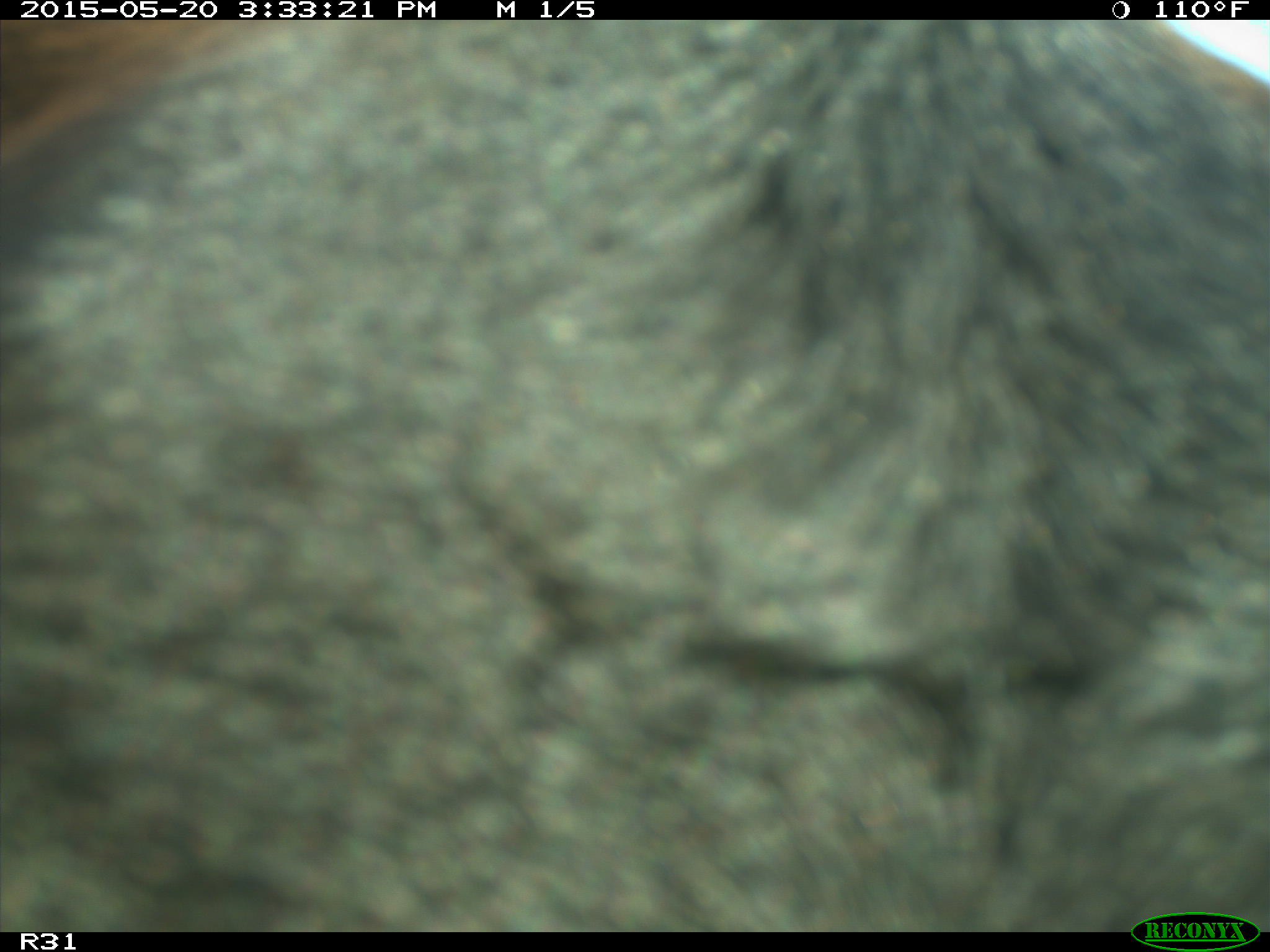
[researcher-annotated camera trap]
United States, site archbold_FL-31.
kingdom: Animalia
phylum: Chordata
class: Mammalia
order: Artiodactyla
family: Bovidae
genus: Bos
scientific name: Bos taurus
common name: domestic cow